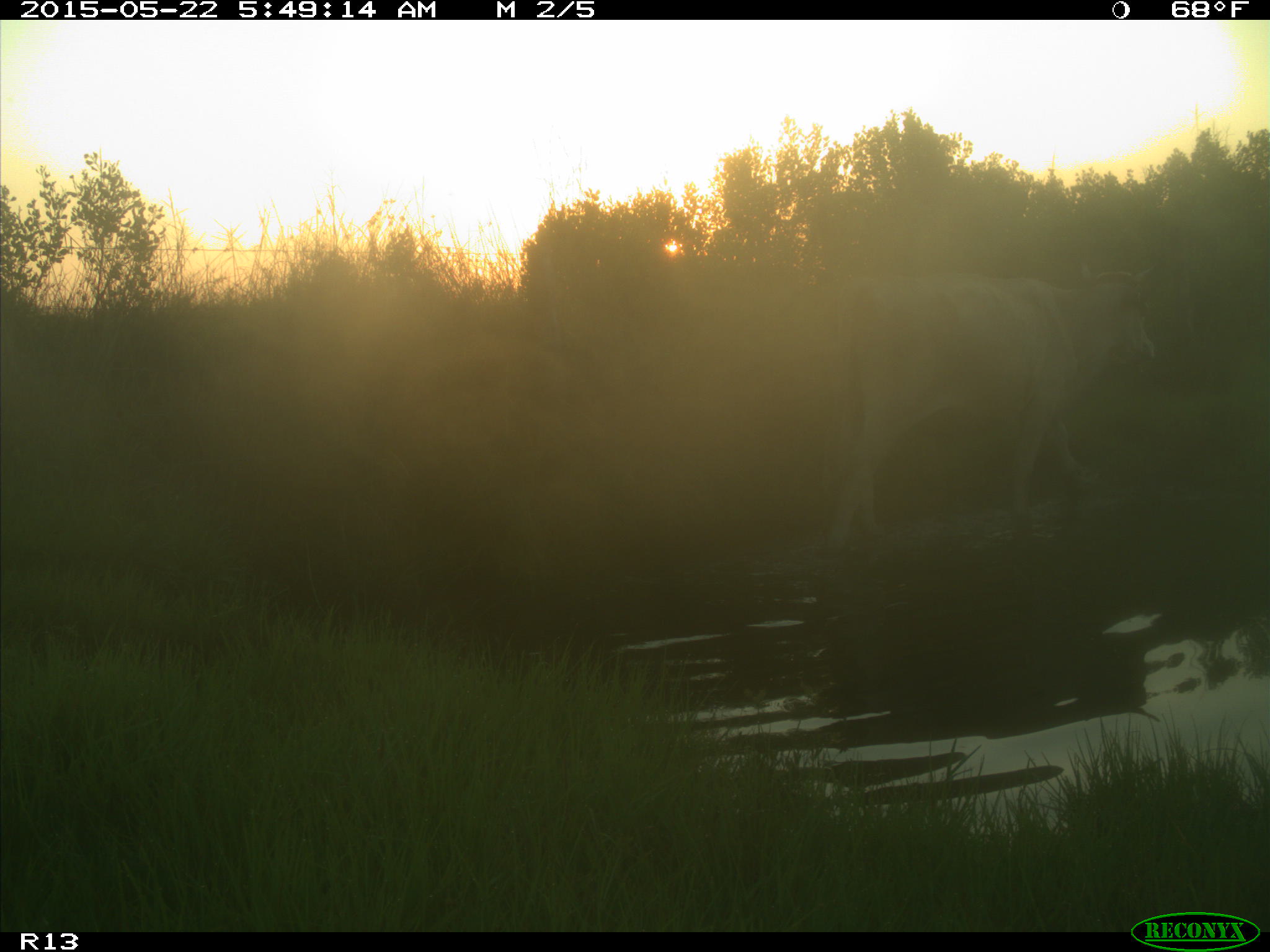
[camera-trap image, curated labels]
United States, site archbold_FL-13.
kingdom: Animalia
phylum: Chordata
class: Mammalia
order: Artiodactyla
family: Bovidae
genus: Bos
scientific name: Bos taurus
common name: domestic cow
Bos taurus (domestic cow).